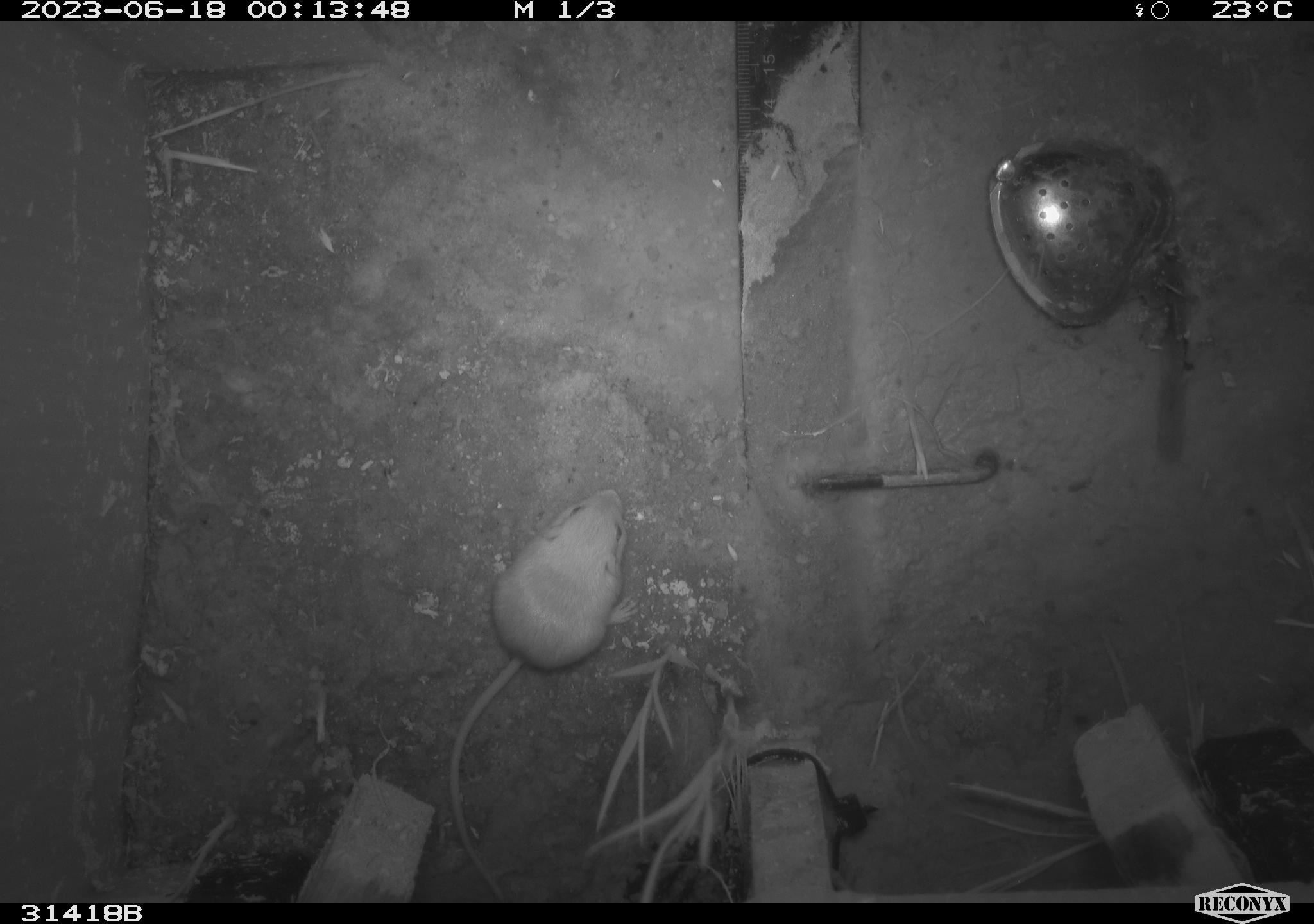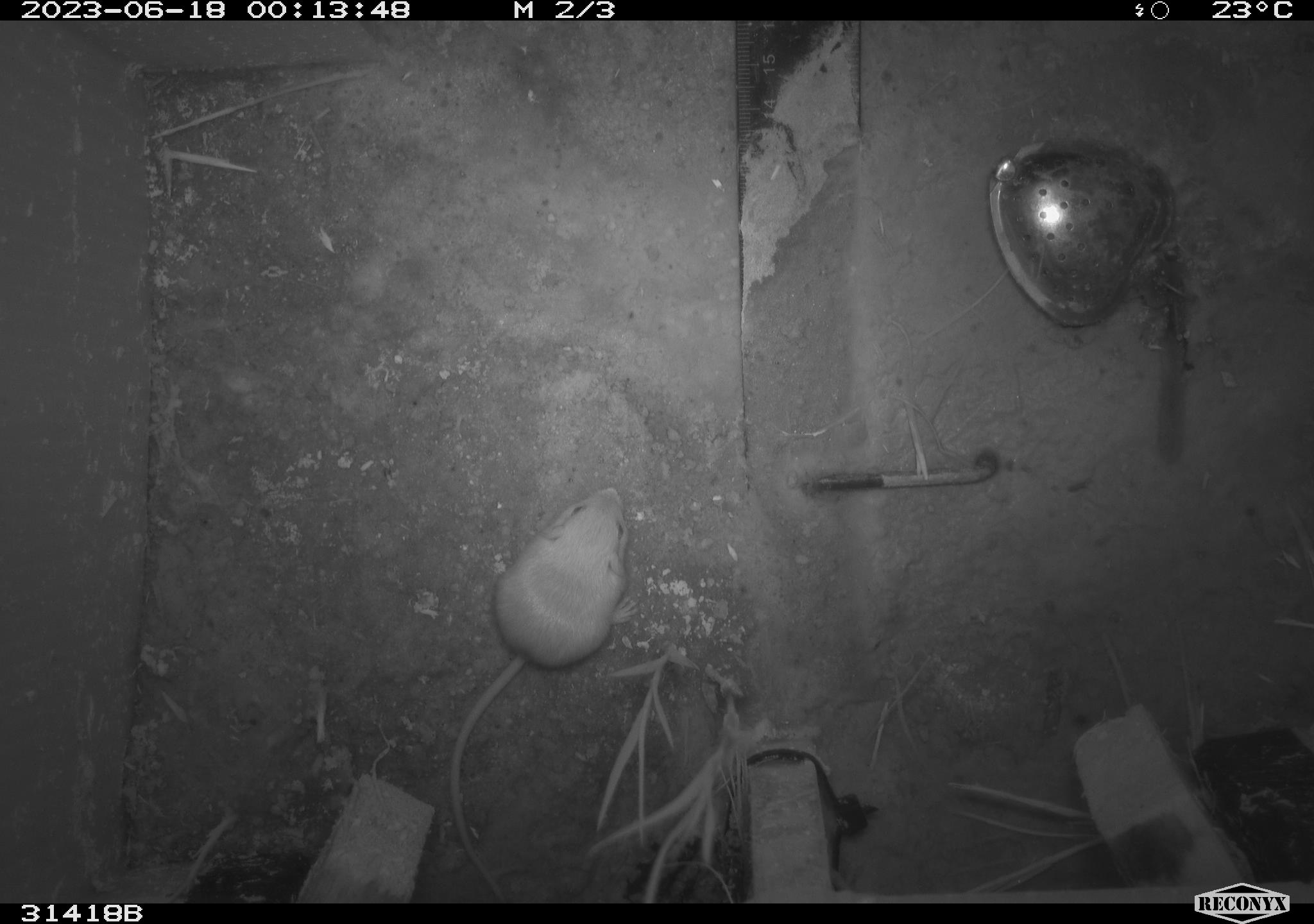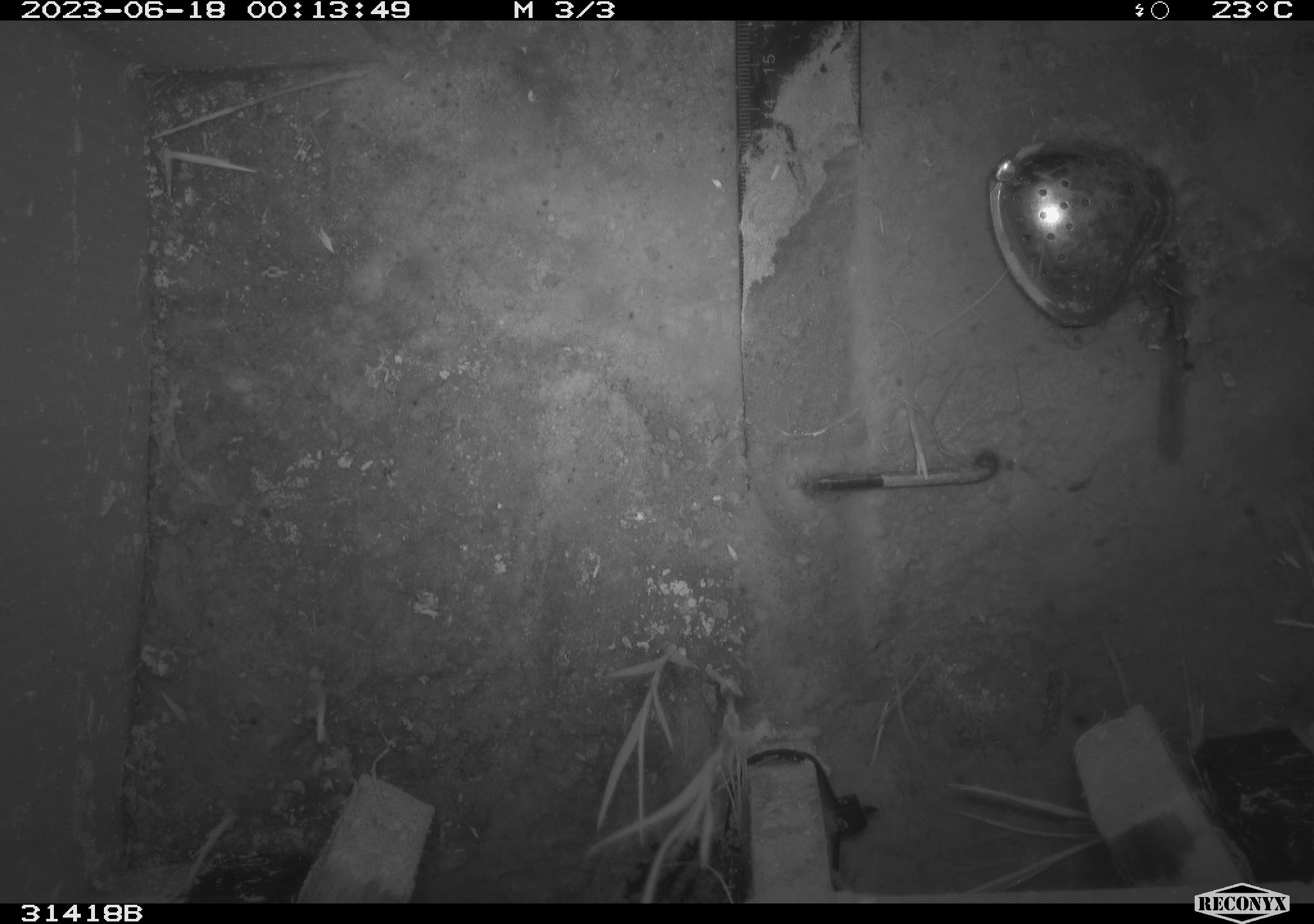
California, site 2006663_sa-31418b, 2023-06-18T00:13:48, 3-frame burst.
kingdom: Animalia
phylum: Chordata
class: Mammalia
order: Rodentia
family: Heteromyidae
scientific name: Heteromyidae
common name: kangaroo rats and pocket mice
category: heteromyidae family